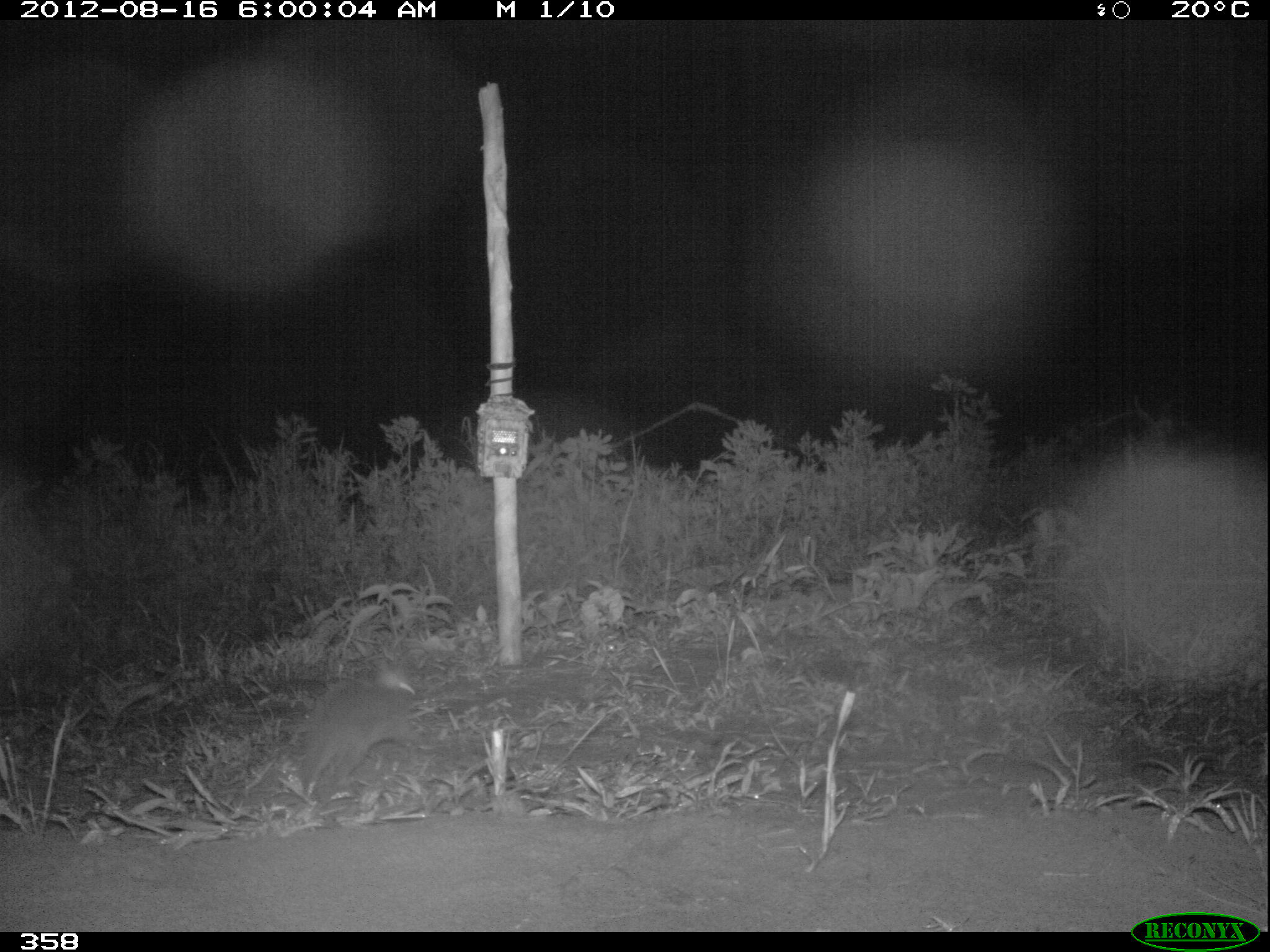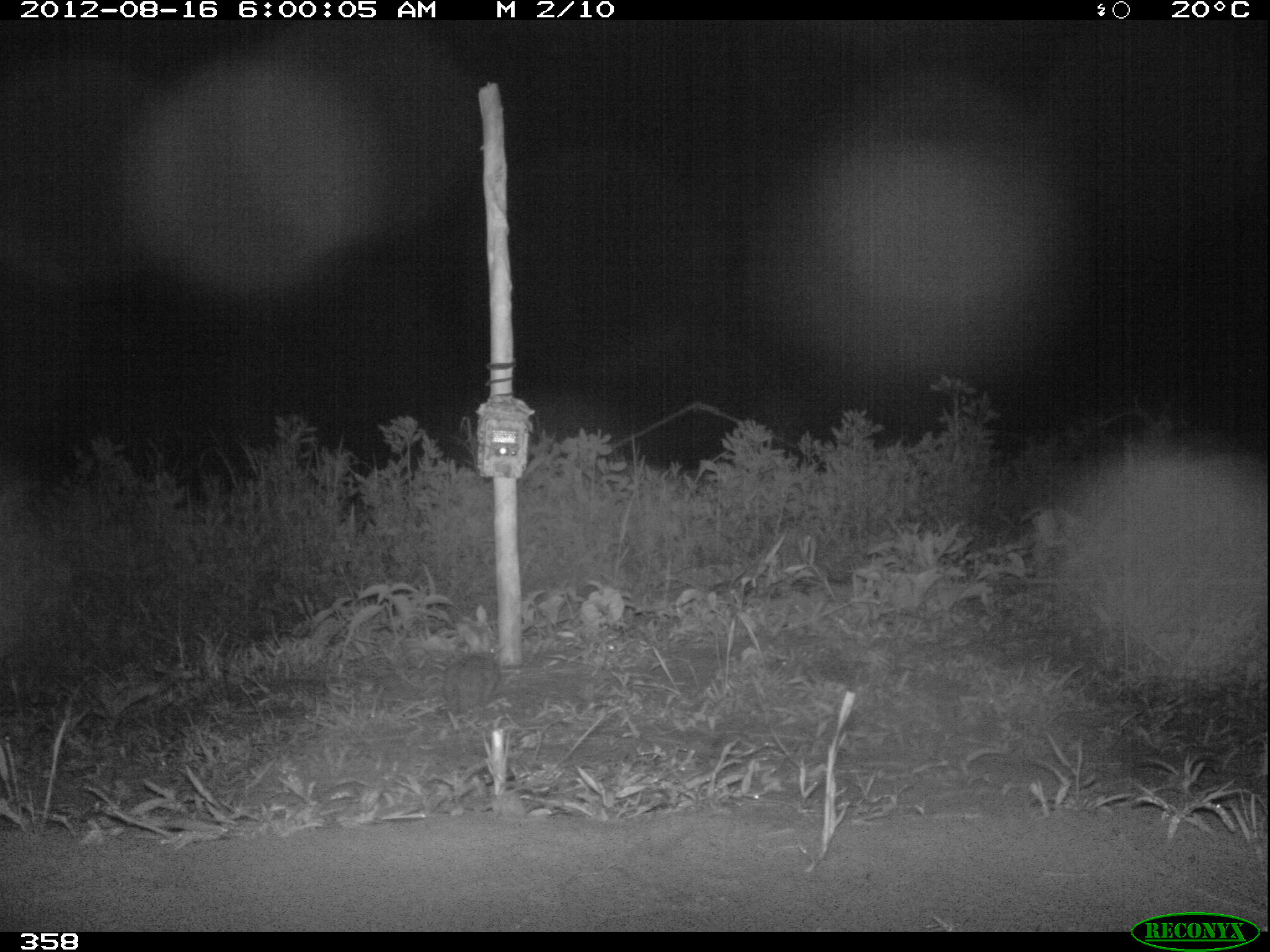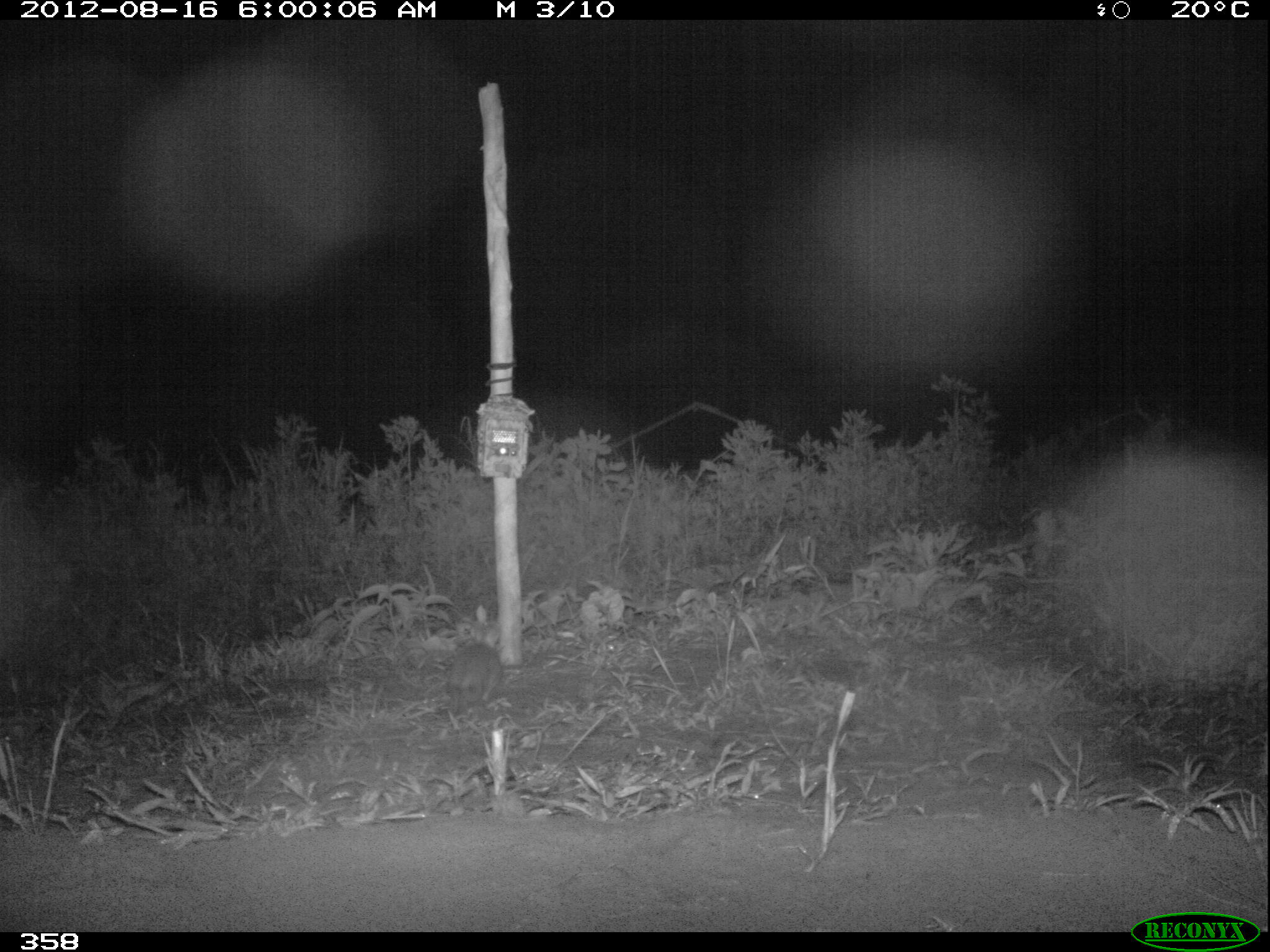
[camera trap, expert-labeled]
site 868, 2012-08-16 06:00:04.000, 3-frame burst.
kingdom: Animalia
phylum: Chordata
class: Mammalia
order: Lagomorpha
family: Leporidae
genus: Sylvilagus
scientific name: Sylvilagus brasiliensis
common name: tapeti